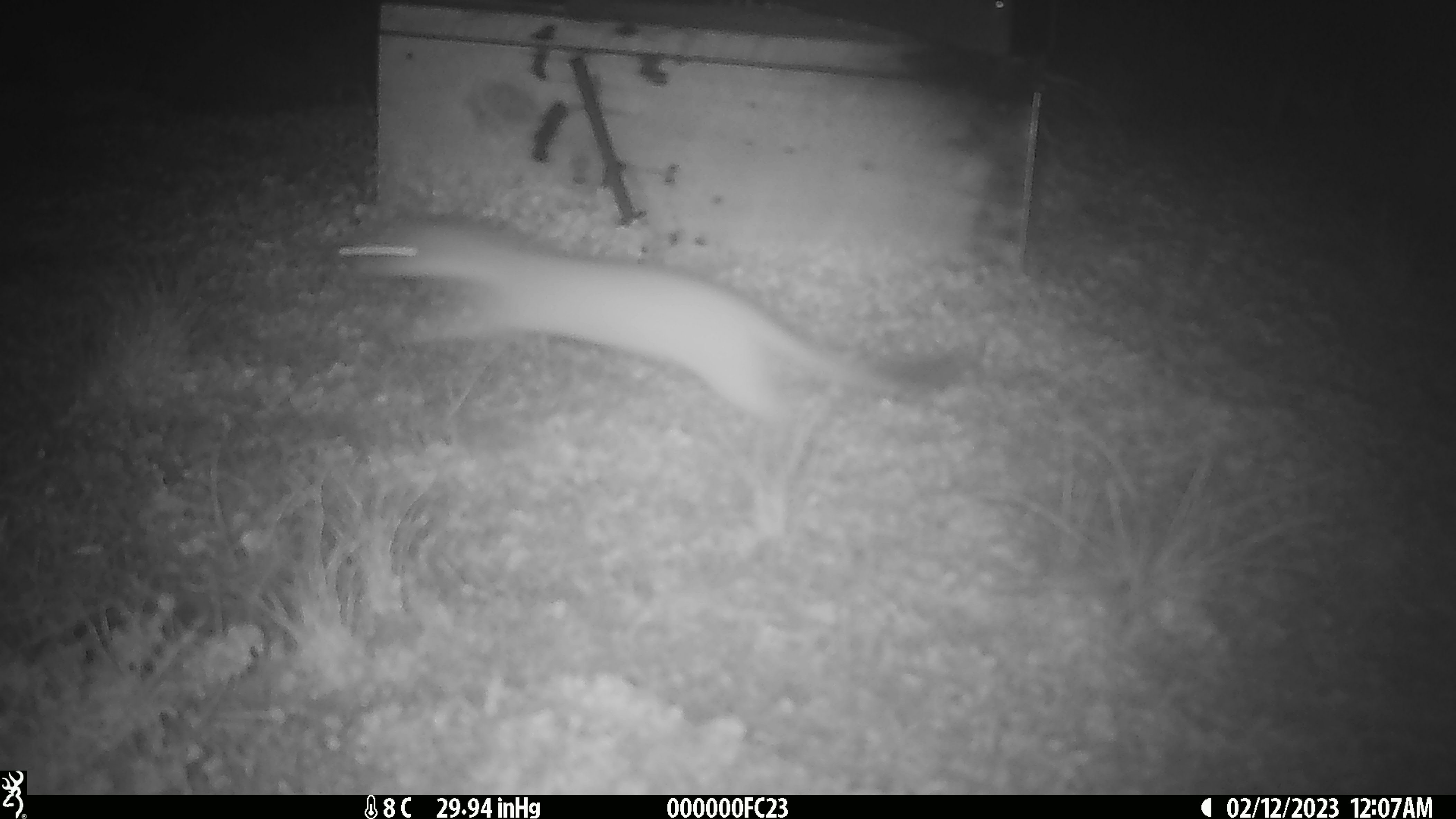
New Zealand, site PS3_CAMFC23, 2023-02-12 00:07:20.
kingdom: Animalia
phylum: Chordata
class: Mammalia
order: Carnivora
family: Mustelidae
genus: Mustela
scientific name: Mustela erminea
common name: stoat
Stoat (Mustela erminea).